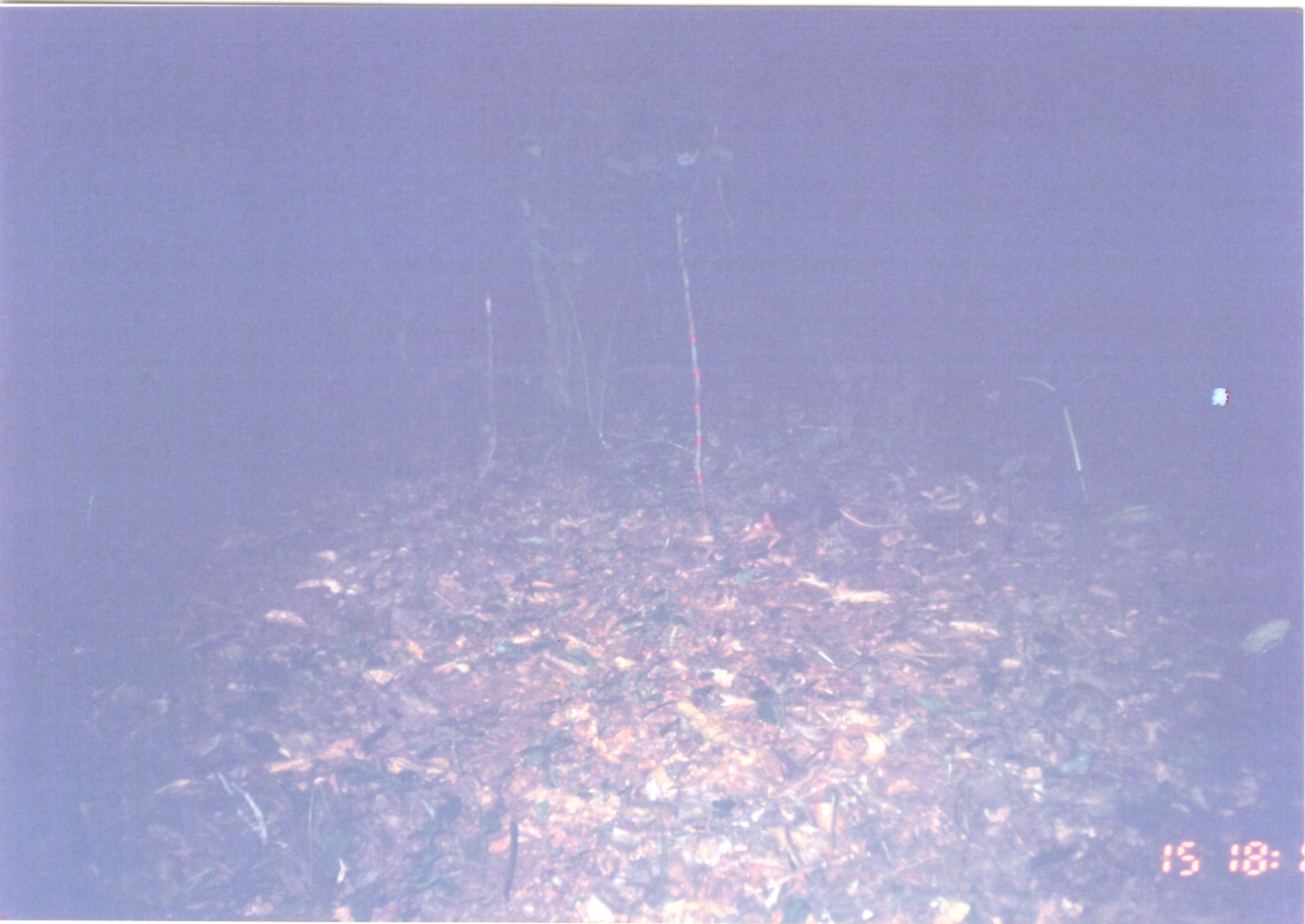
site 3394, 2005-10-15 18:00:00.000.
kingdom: Animalia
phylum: Chordata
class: Mammalia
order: Macroscelidea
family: Macroscelididae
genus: Rhynchocyon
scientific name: Rhynchocyon petersi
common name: black-and-rufous sengi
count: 1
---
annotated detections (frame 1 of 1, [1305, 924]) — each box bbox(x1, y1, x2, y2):
rhynchocyon petersi: bbox(737, 492, 901, 556)